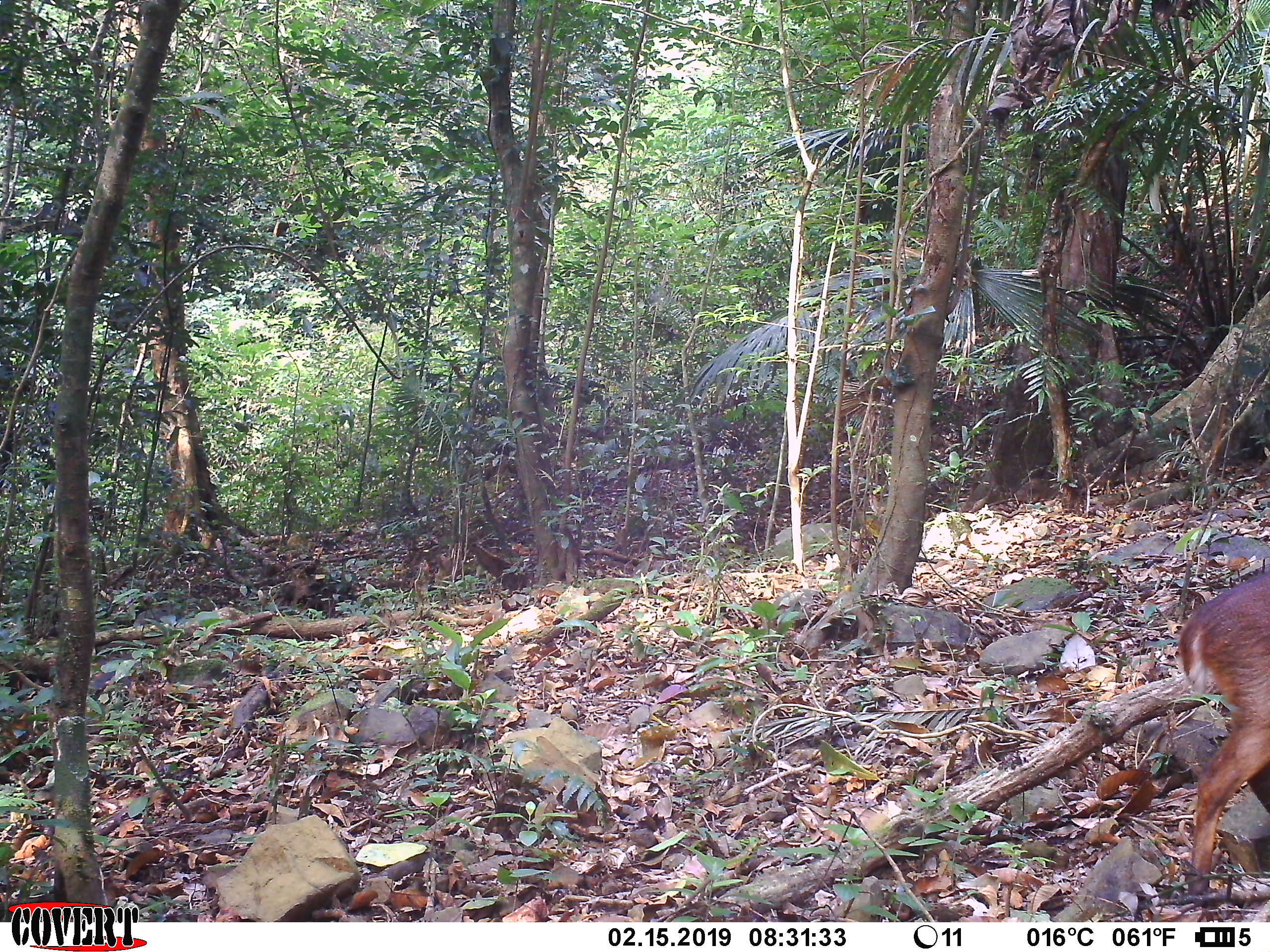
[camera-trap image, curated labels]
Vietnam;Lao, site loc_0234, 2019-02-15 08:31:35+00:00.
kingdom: Animalia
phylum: Chordata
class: Mammalia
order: Artiodactyla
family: Cervidae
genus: Muntiacus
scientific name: Muntiacus vuquangensis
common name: large-antlered muntjac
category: large antlered muntjac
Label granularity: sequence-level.